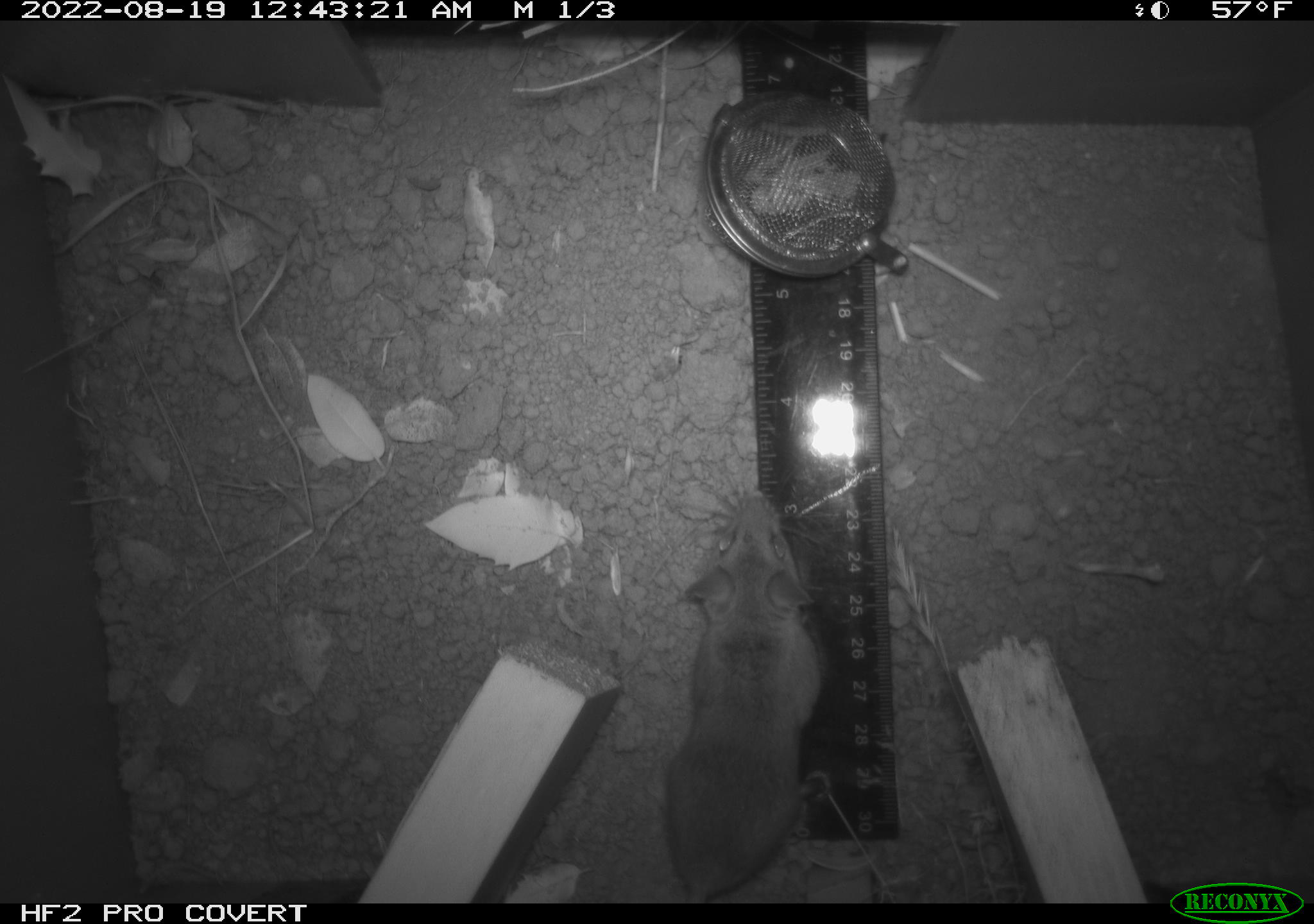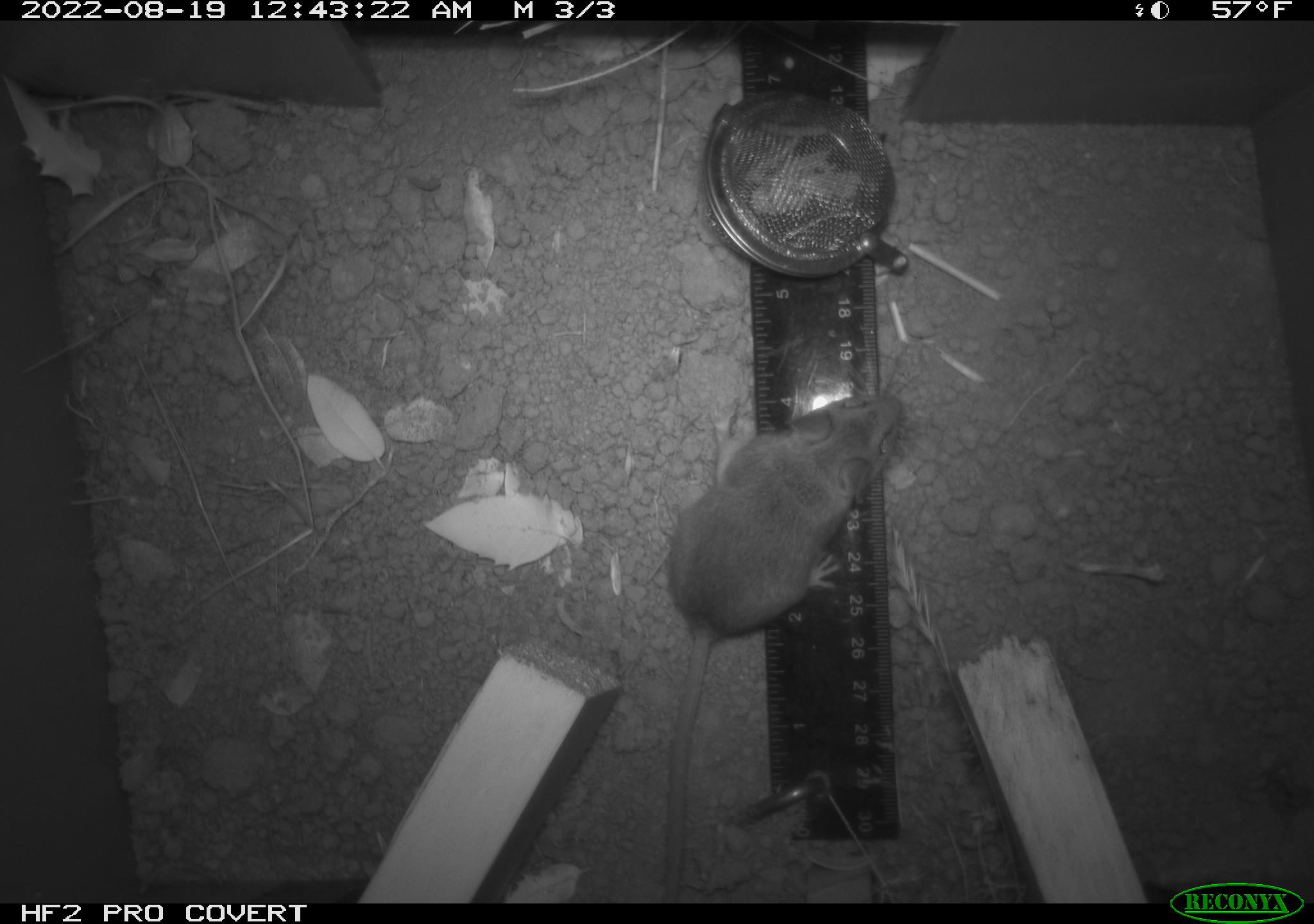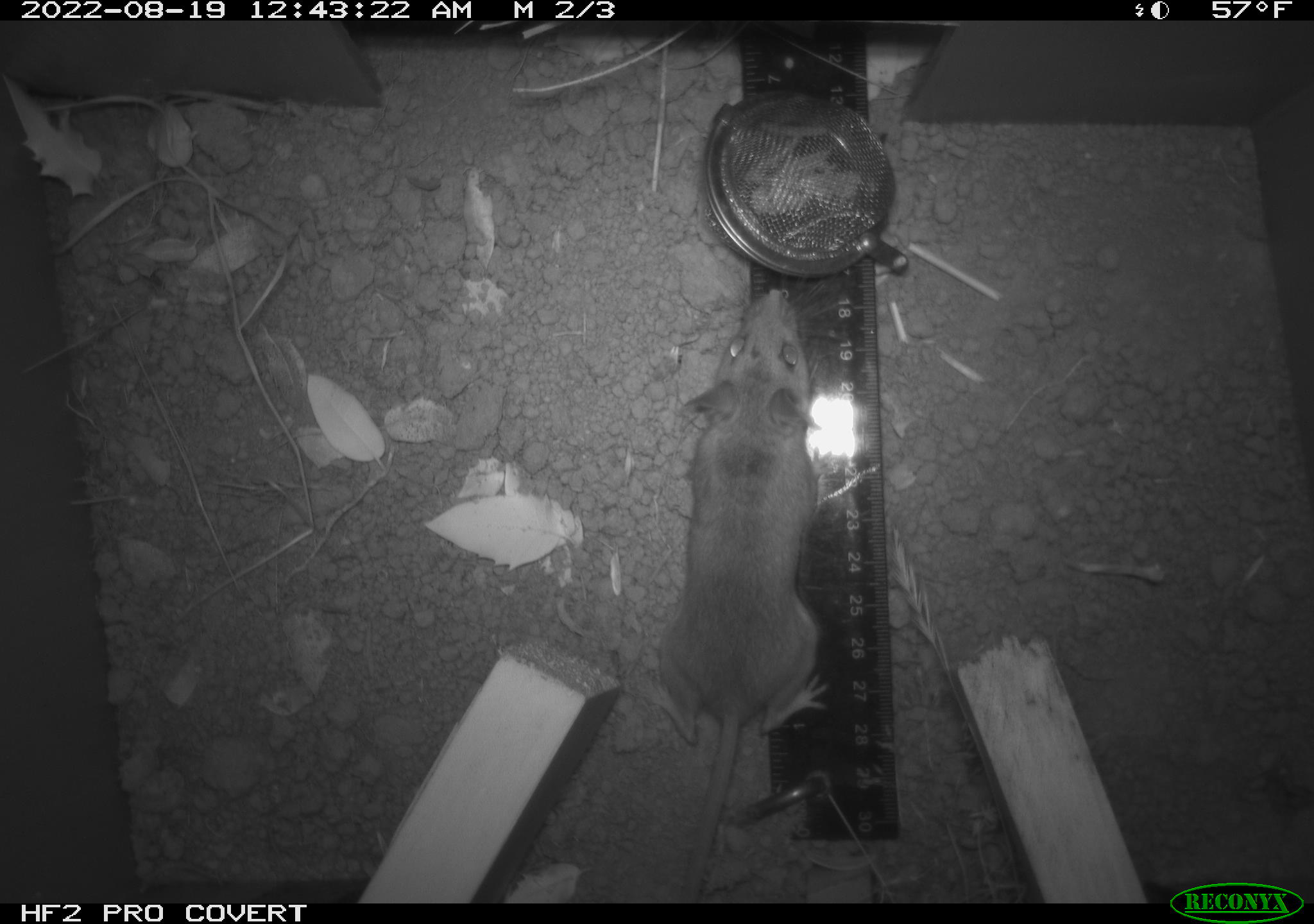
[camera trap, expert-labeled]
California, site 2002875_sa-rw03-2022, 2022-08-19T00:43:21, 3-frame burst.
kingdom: Animalia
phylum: Chordata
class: Mammalia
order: Rodentia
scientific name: Rodentia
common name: mouse species